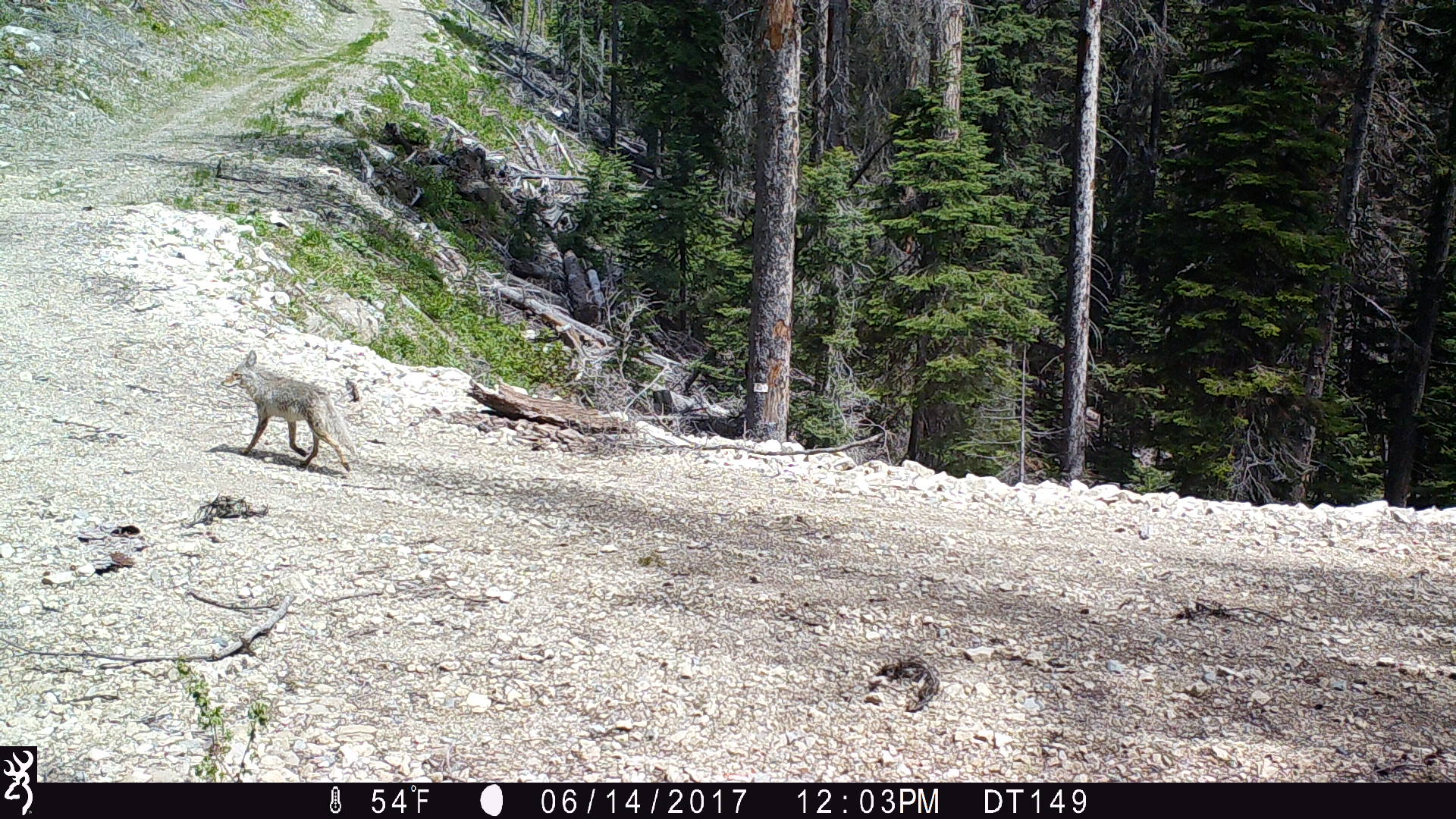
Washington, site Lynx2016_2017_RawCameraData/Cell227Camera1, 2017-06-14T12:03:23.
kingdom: Animalia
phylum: Chordata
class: Mammalia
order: Carnivora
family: Canidae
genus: Canis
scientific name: Canis latrans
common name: coyote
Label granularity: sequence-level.